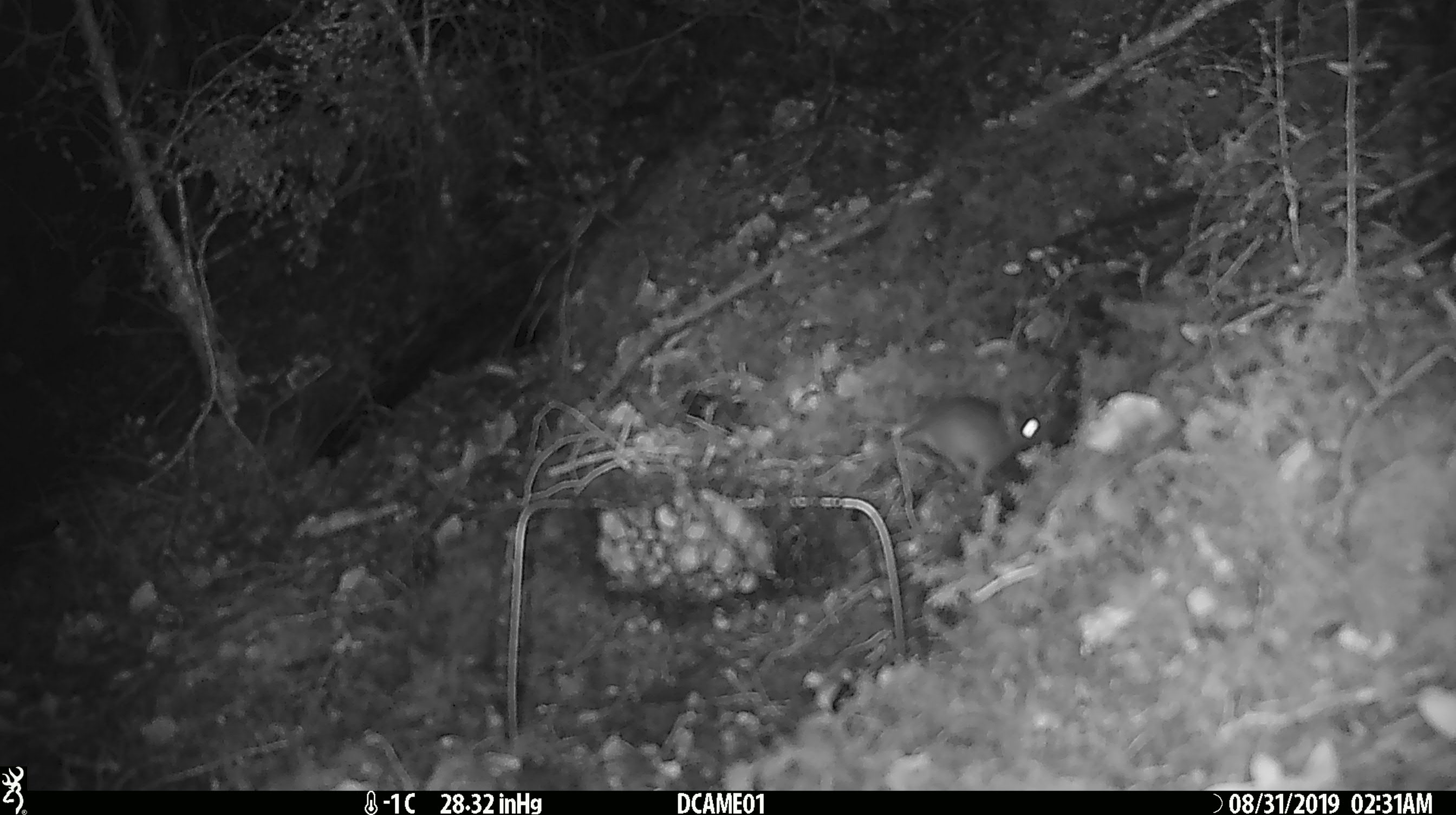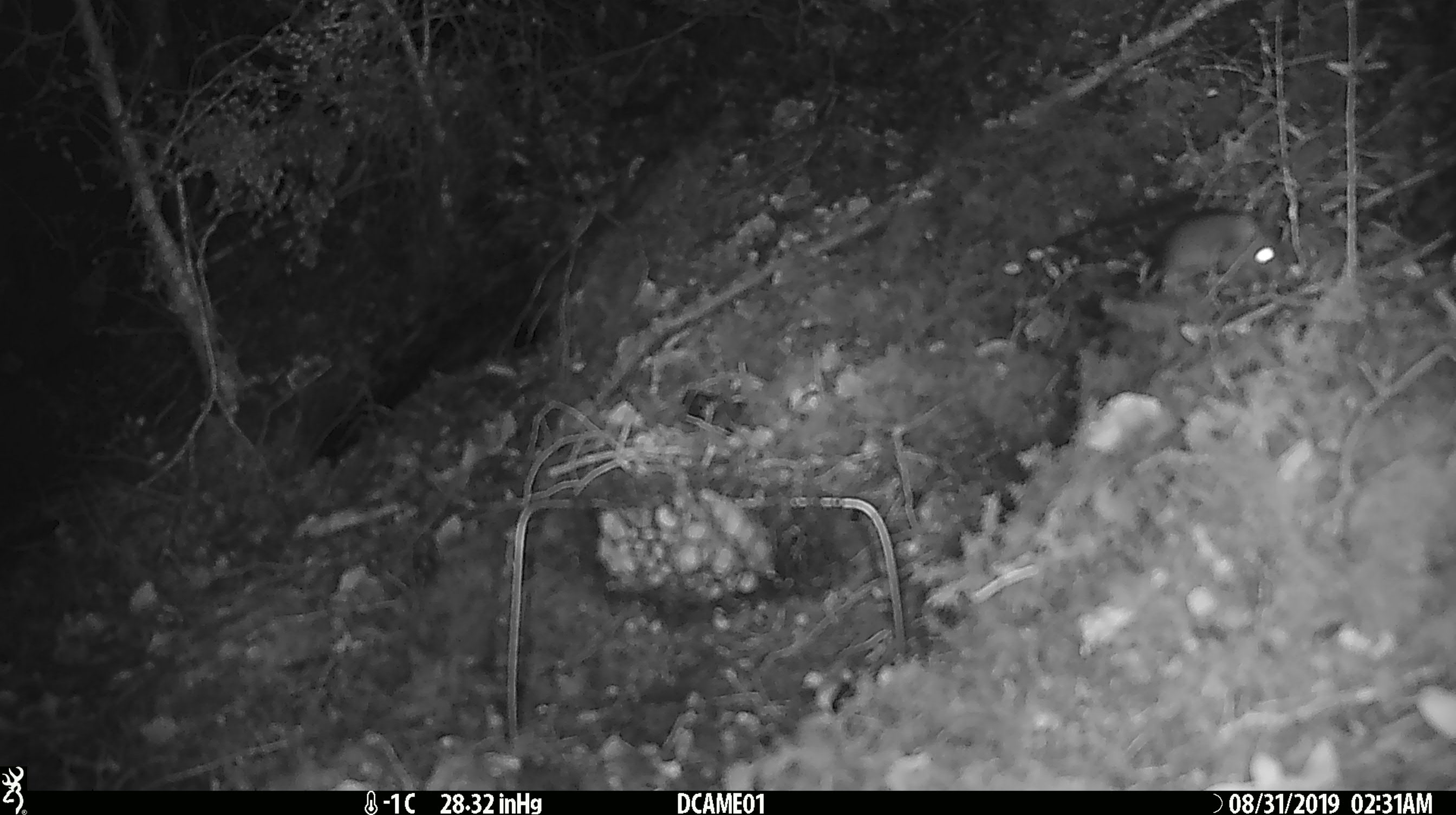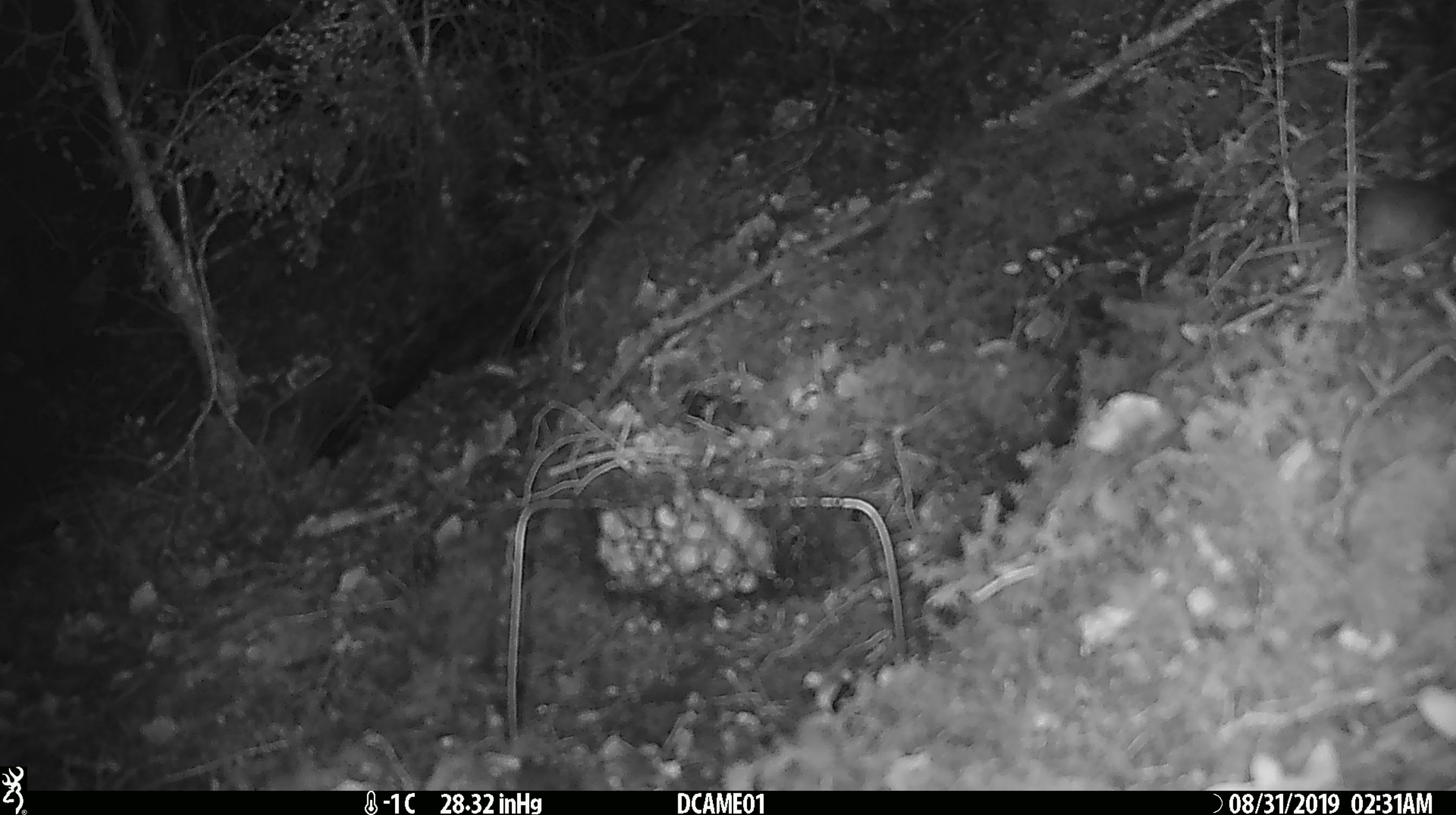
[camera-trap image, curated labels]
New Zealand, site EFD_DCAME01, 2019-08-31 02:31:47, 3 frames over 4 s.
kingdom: Animalia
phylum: Chordata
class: Mammalia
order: Rodentia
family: Muridae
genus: Mus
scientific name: Mus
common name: mouse